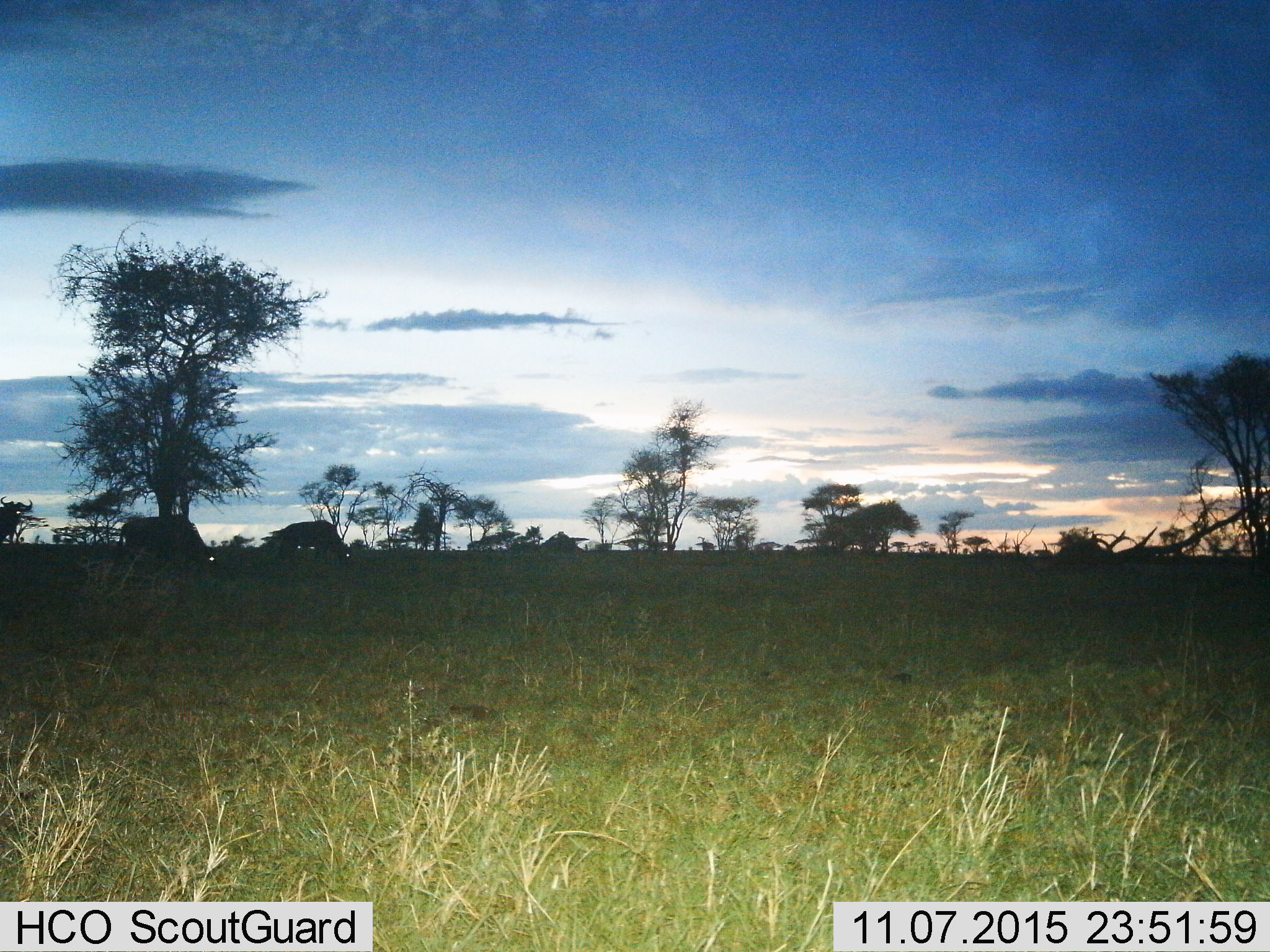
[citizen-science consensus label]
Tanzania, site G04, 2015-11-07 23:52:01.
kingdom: Animalia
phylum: Chordata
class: Mammalia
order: Artiodactyla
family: Bovidae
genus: Connochaetes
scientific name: Connochaetes taurinus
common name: blue wildebeest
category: wildebeest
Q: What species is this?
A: Wildebeest (blue wildebeest) (Connochaetes taurinus).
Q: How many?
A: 3.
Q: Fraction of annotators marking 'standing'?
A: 56%.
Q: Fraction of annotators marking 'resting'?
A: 0%.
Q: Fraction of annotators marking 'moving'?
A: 22%.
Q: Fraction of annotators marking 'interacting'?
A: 0%.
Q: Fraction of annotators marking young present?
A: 0%.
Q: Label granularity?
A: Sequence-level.